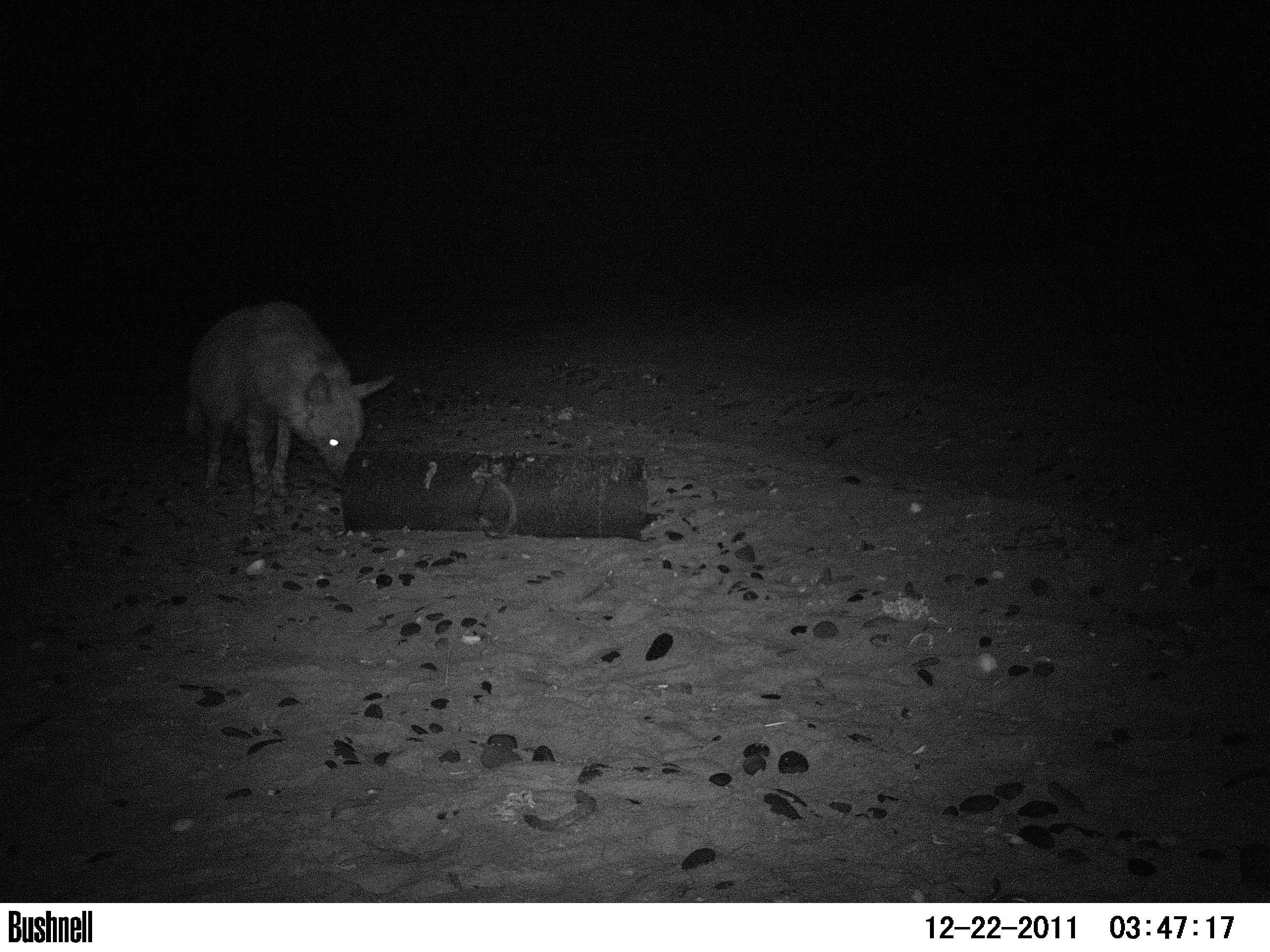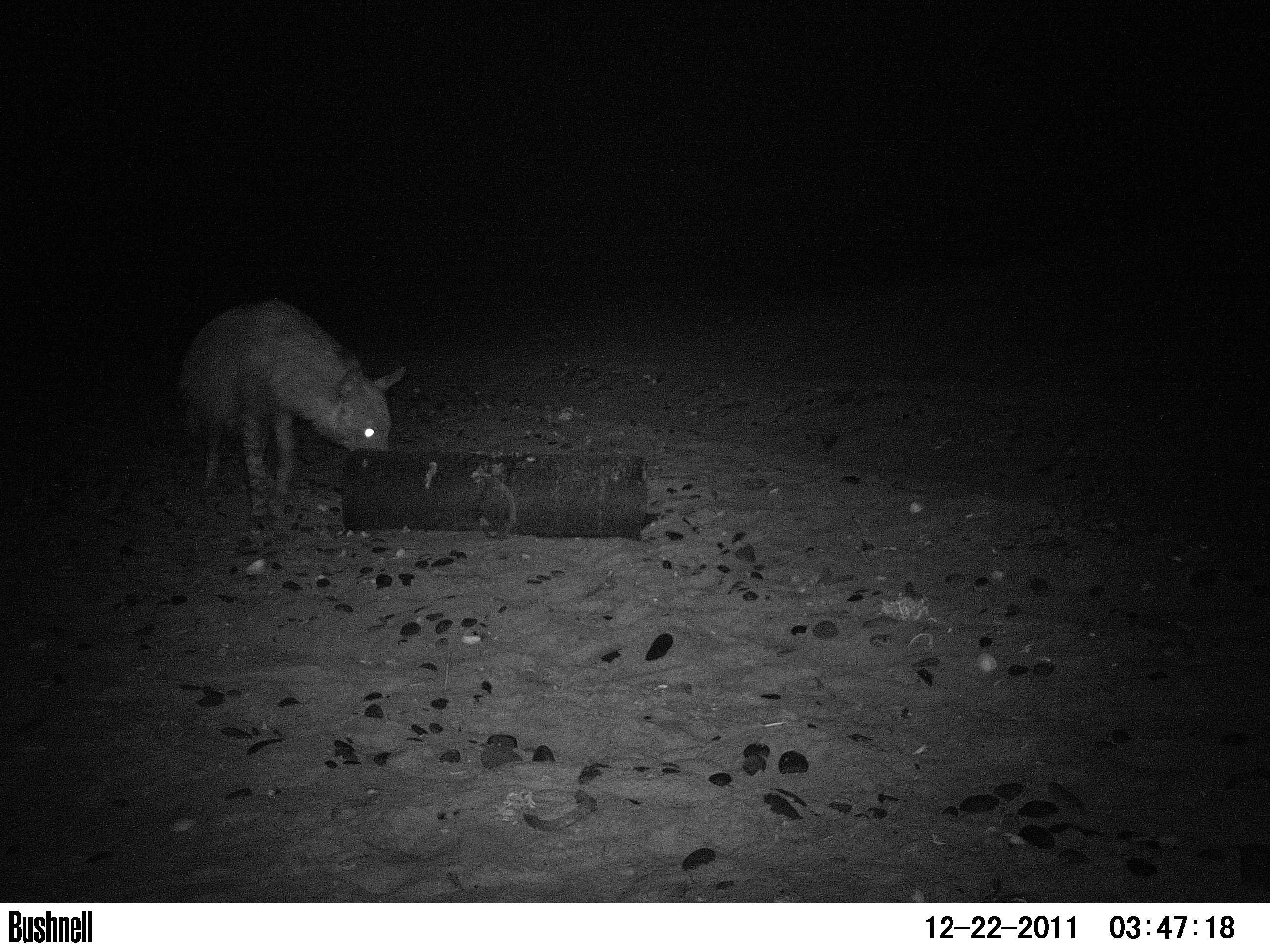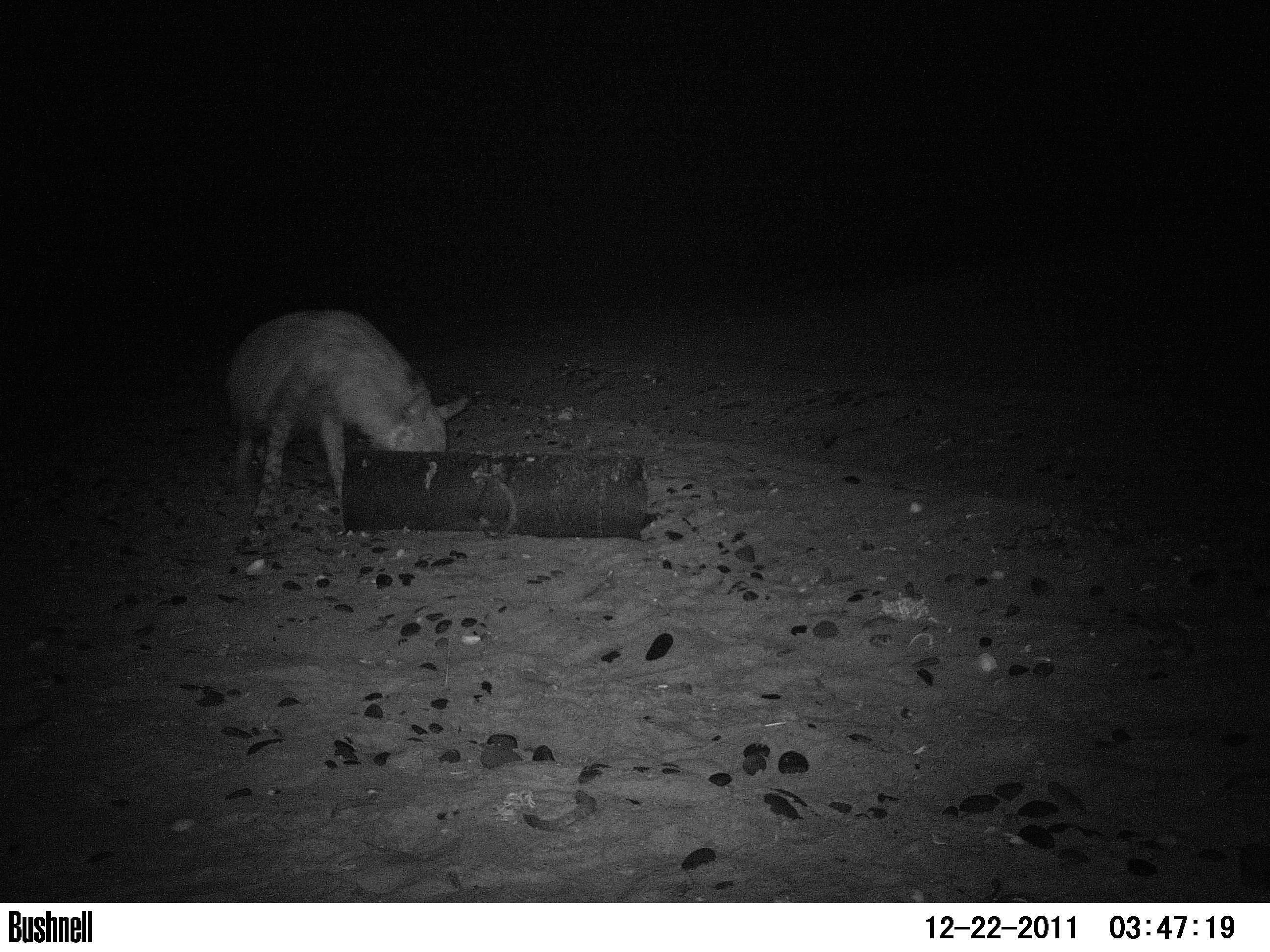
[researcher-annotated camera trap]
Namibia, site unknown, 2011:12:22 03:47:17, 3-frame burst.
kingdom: Animalia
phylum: Chordata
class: Mammalia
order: Carnivora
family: Hyaenidae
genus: Parahyaena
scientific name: Parahyaena brunnea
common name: brown hyena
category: hyaena brunnea